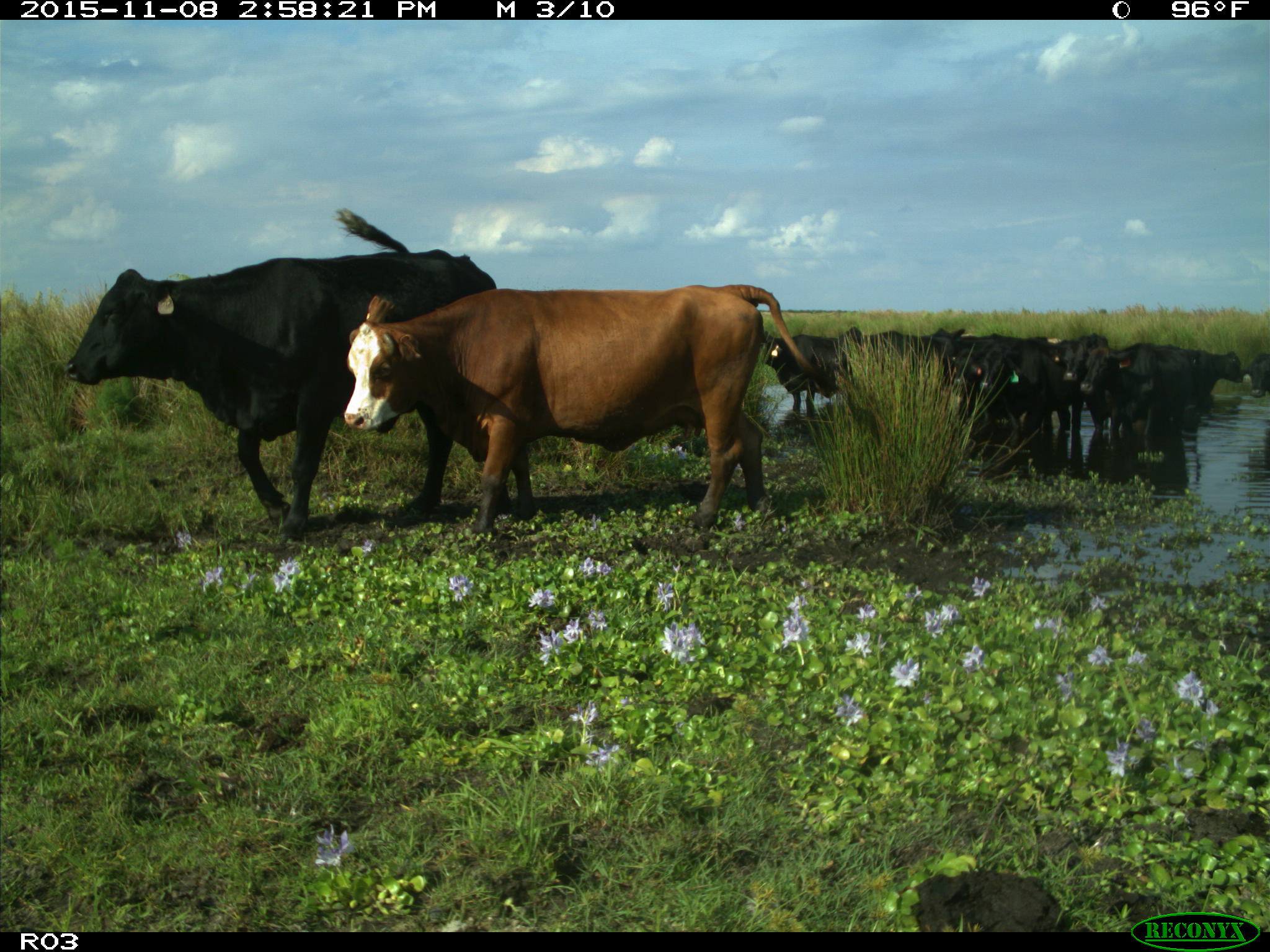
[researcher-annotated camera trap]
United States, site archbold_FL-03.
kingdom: Animalia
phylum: Chordata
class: Mammalia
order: Artiodactyla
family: Bovidae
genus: Bos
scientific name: Bos taurus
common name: domestic cow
Bos taurus (domestic cow).